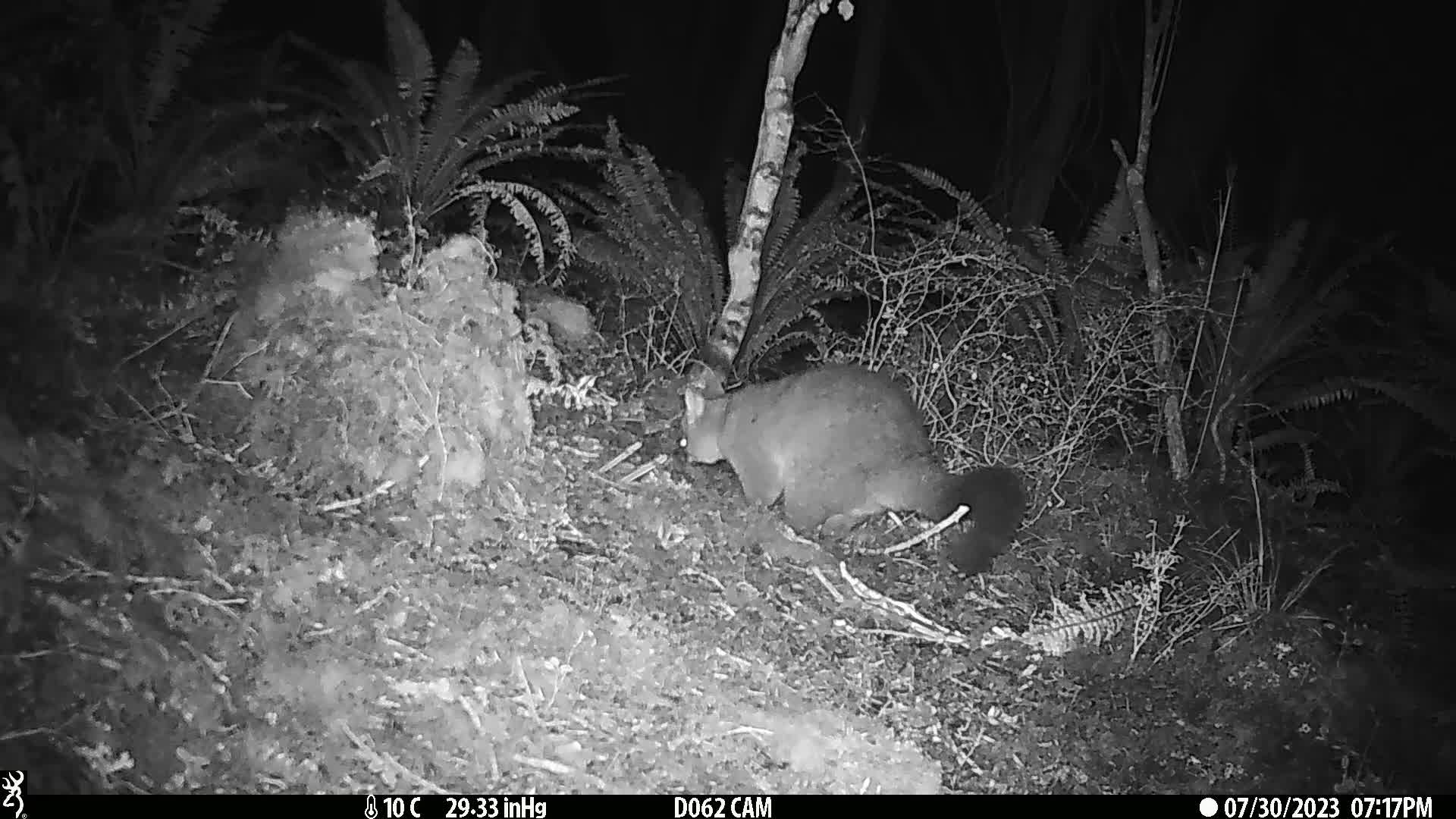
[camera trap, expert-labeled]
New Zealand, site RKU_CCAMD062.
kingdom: Animalia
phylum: Chordata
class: Mammalia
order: Diprotodontia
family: Phalangeridae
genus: Trichosurus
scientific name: Trichosurus vulpecula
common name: common brushtail possum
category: possum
Possum (common brushtail possum) (Trichosurus vulpecula).